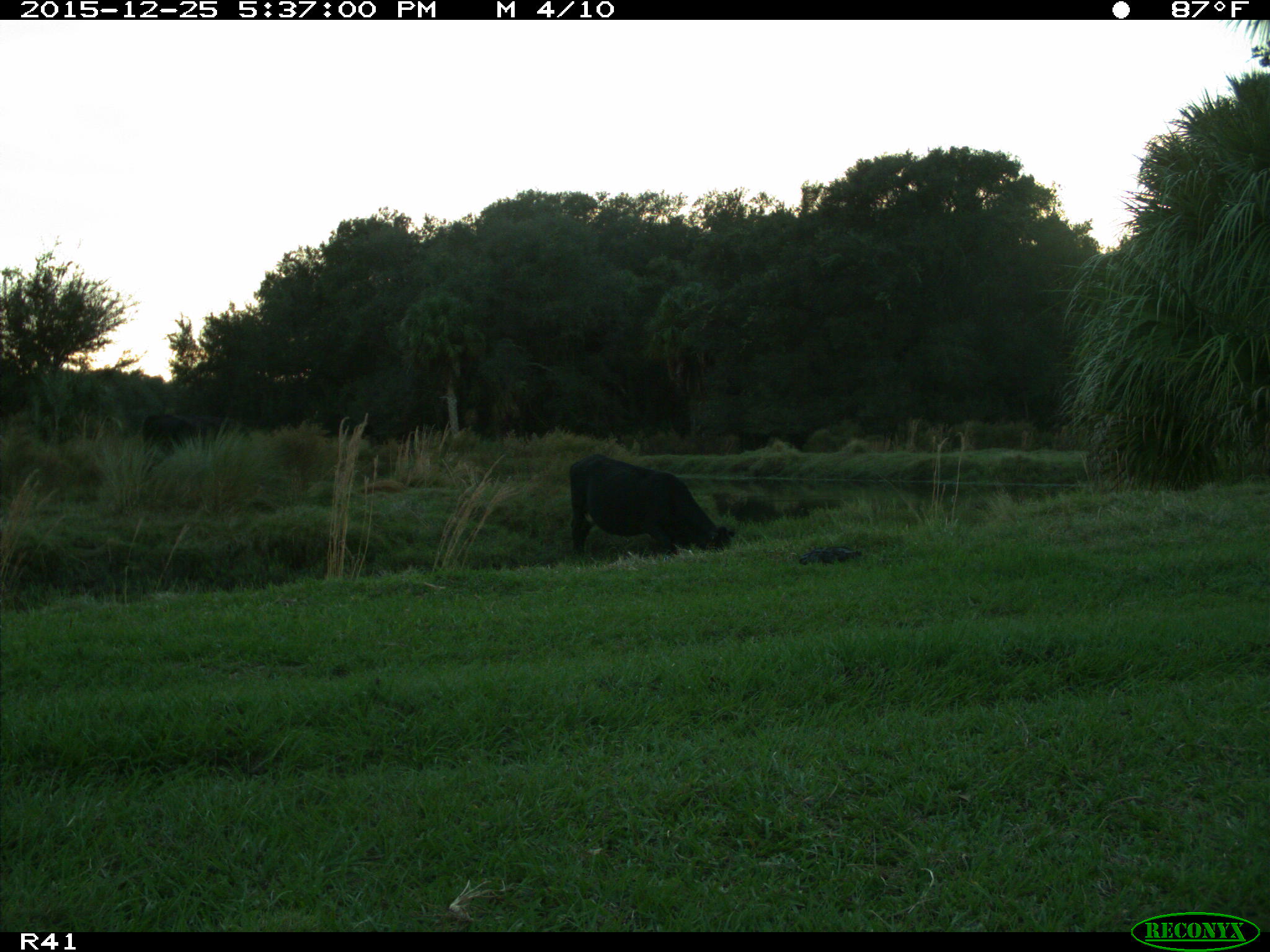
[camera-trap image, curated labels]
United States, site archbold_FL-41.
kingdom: Animalia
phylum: Chordata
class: Mammalia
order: Artiodactyla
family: Bovidae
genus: Bos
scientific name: Bos taurus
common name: domestic cow